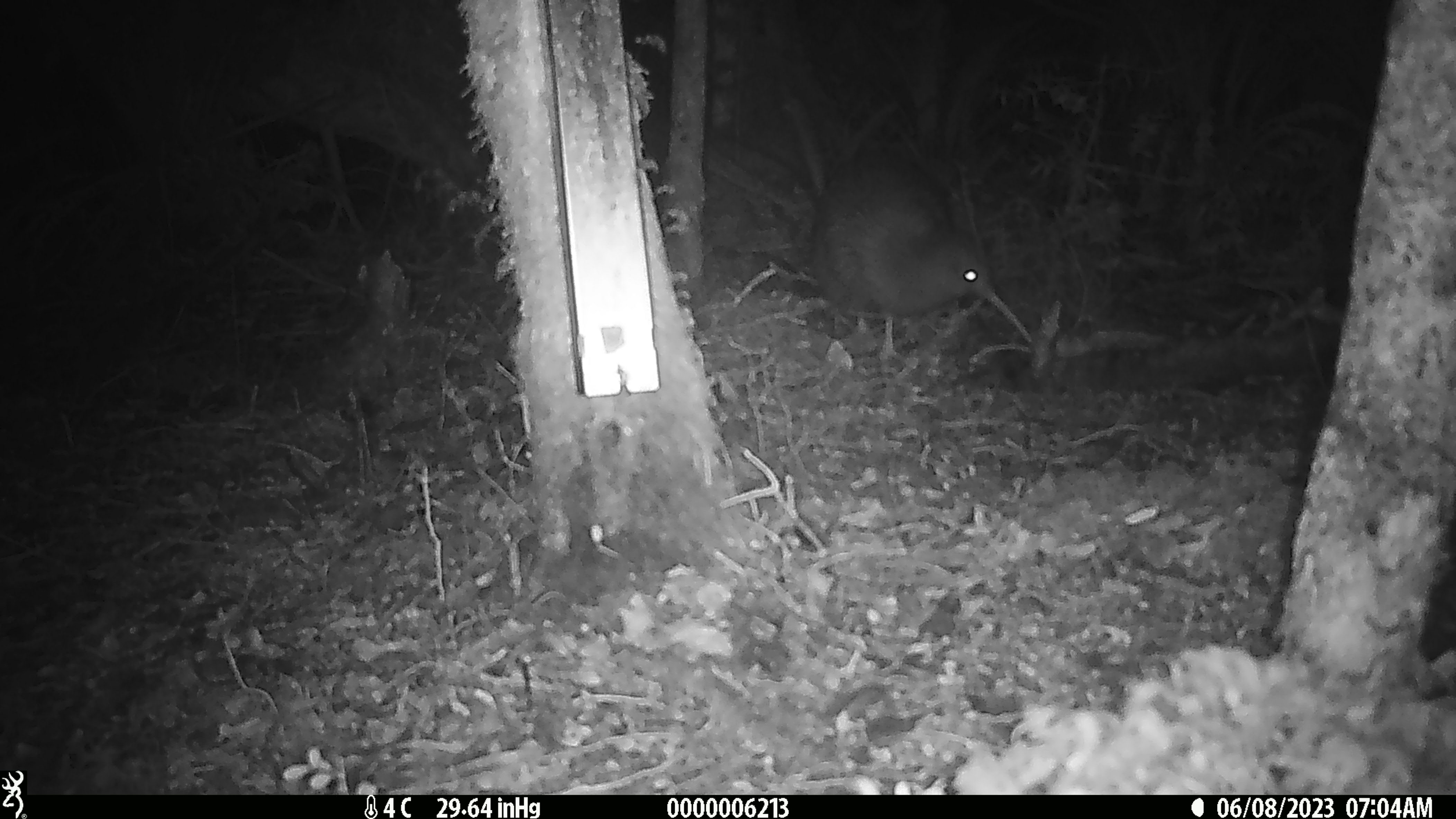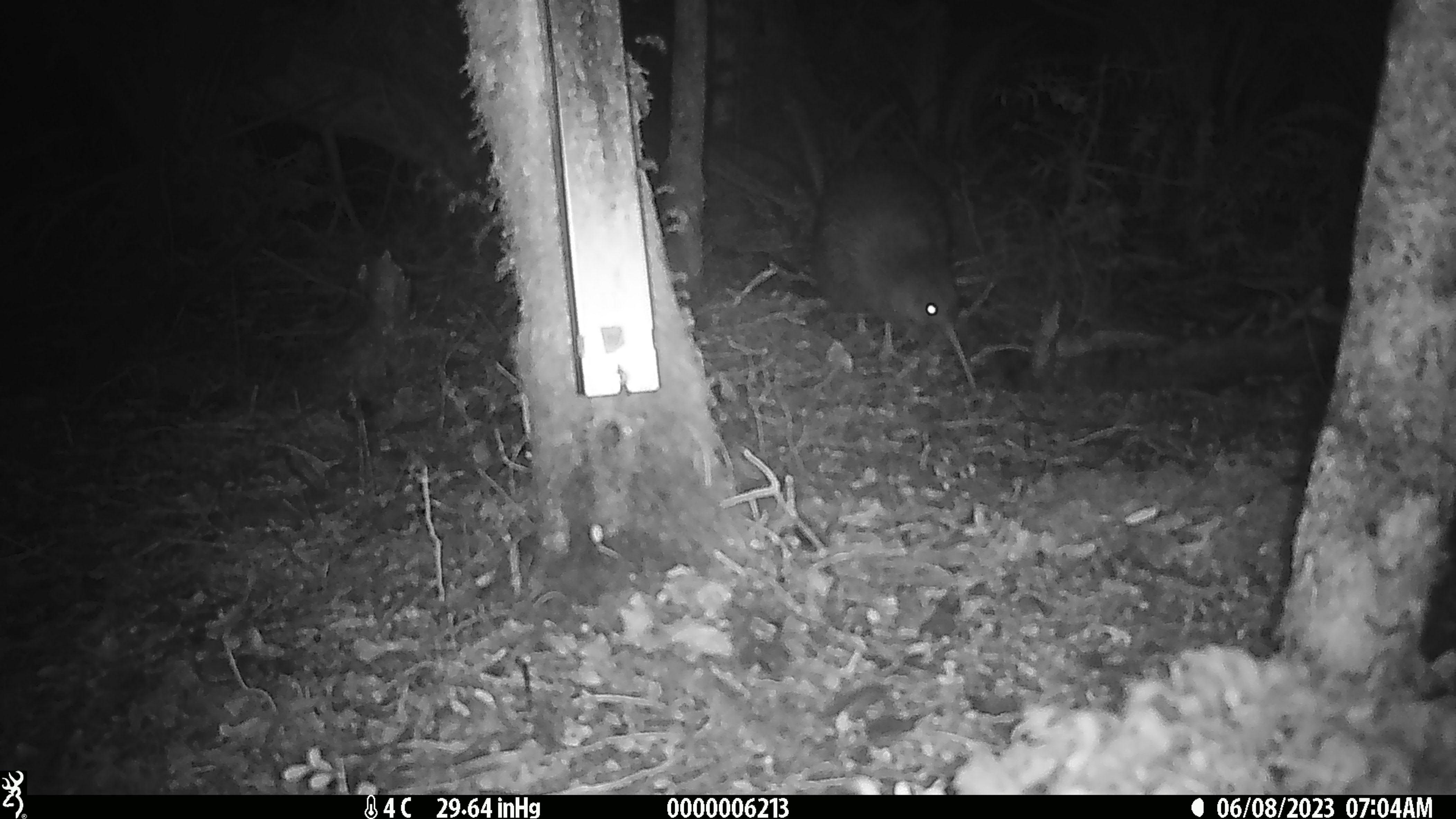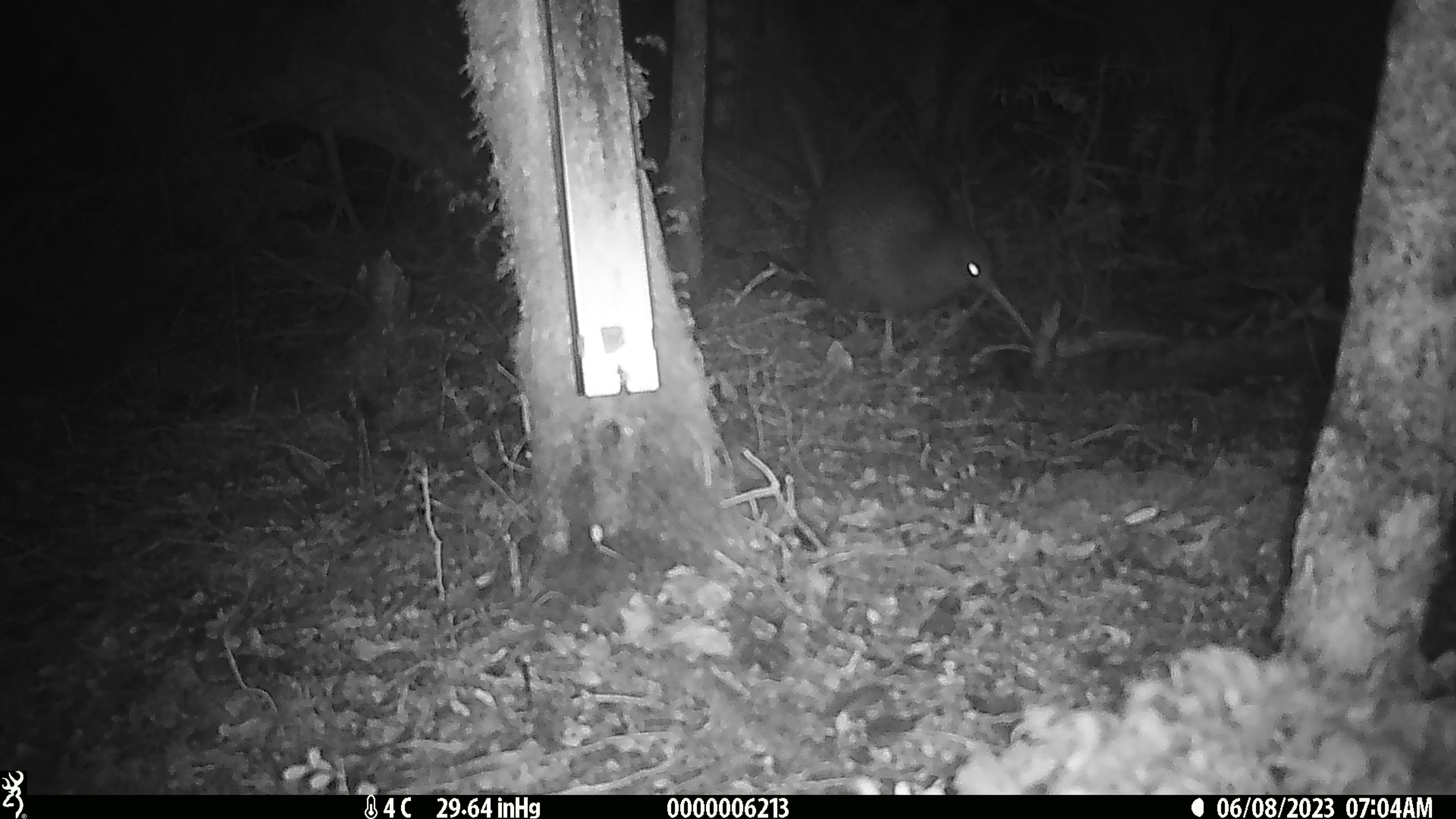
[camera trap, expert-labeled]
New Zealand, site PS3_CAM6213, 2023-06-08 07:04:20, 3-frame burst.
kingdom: Animalia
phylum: Chordata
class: Aves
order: Apterygiformes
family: Apterygidae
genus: Apteryx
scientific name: Apteryx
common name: kiwi